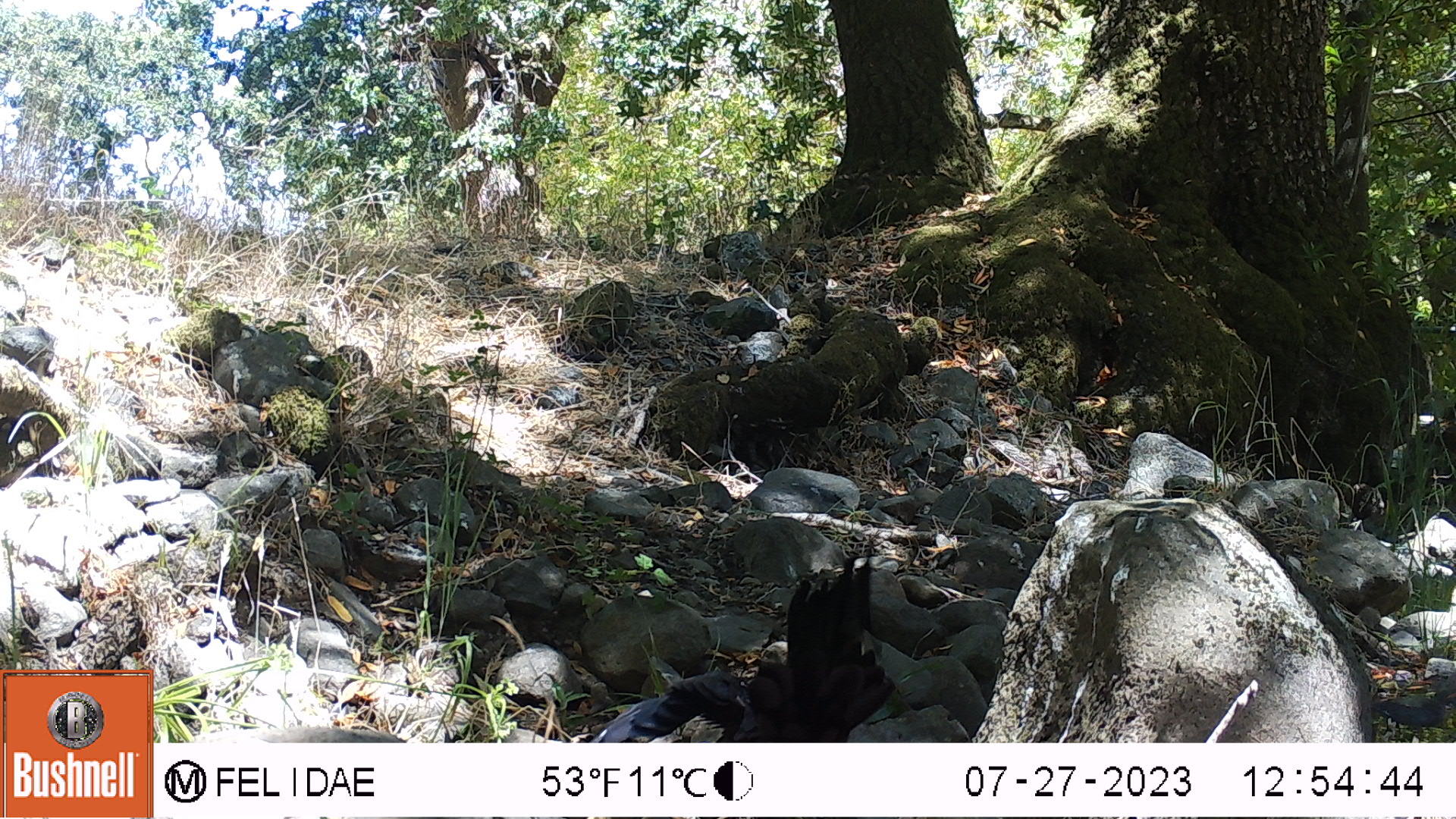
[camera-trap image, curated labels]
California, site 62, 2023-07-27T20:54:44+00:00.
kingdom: Animalia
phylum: Chordata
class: Aves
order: Passeriformes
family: Corvidae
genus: Corvus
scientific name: Corvus brachyrhynchos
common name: american crow